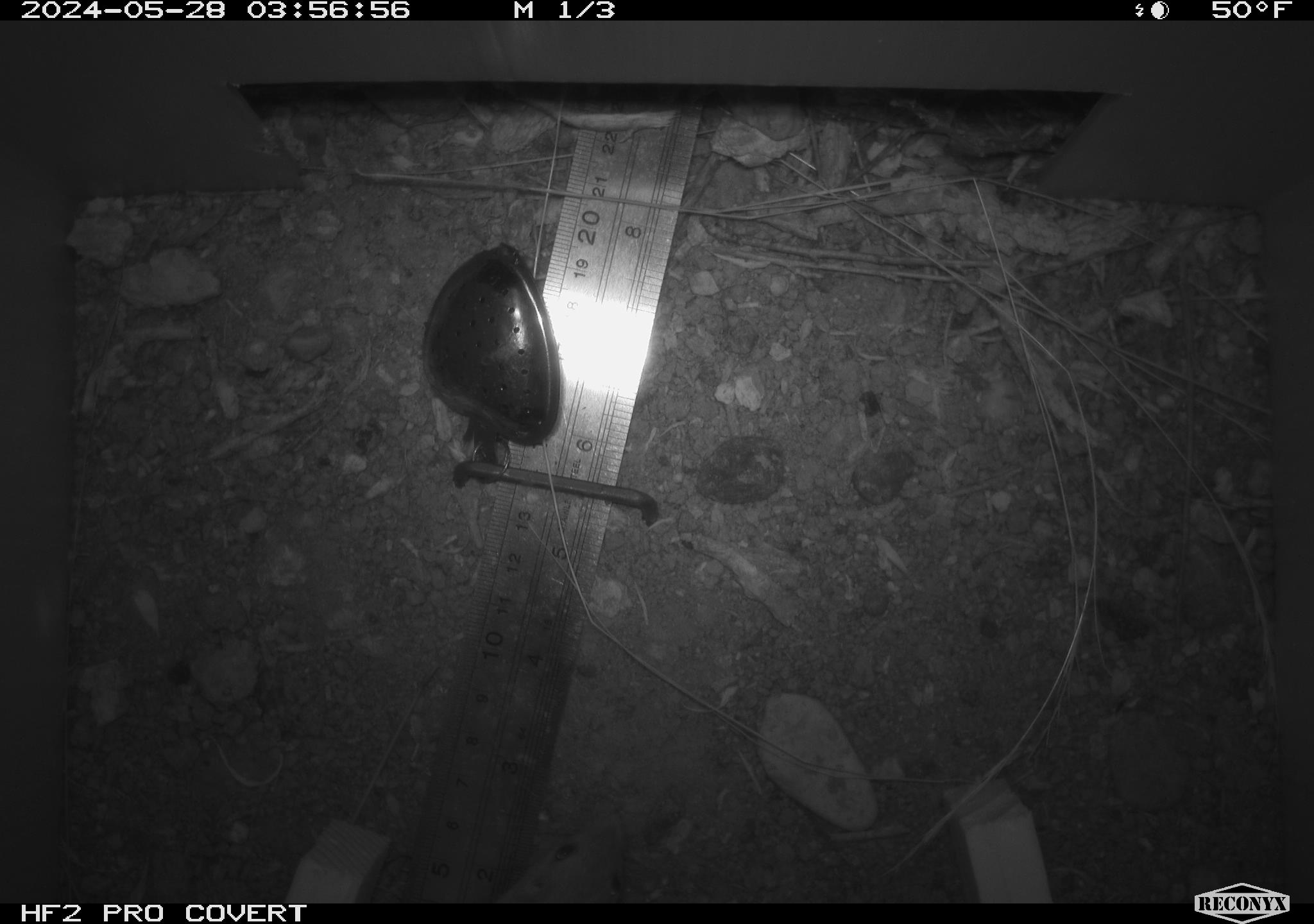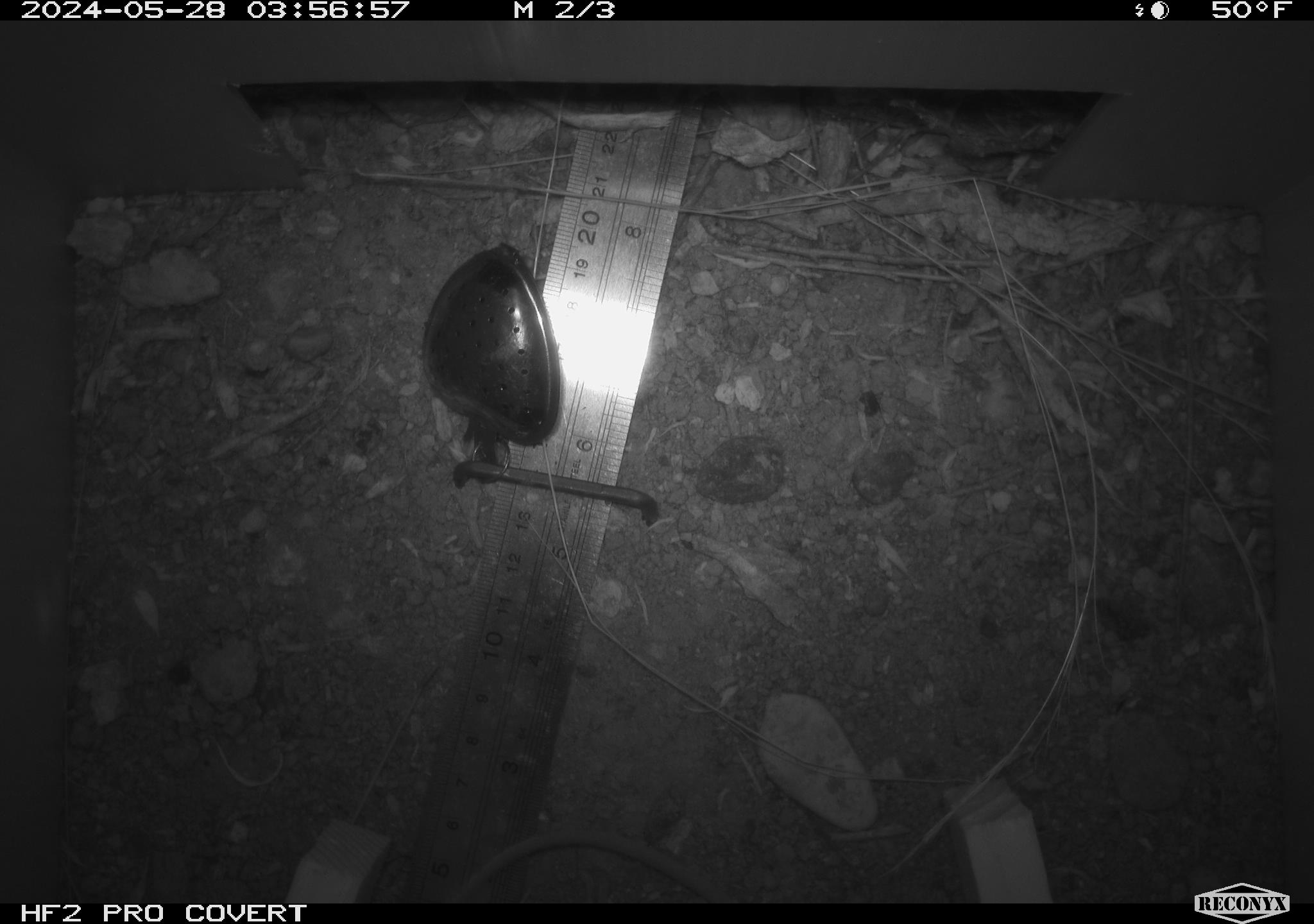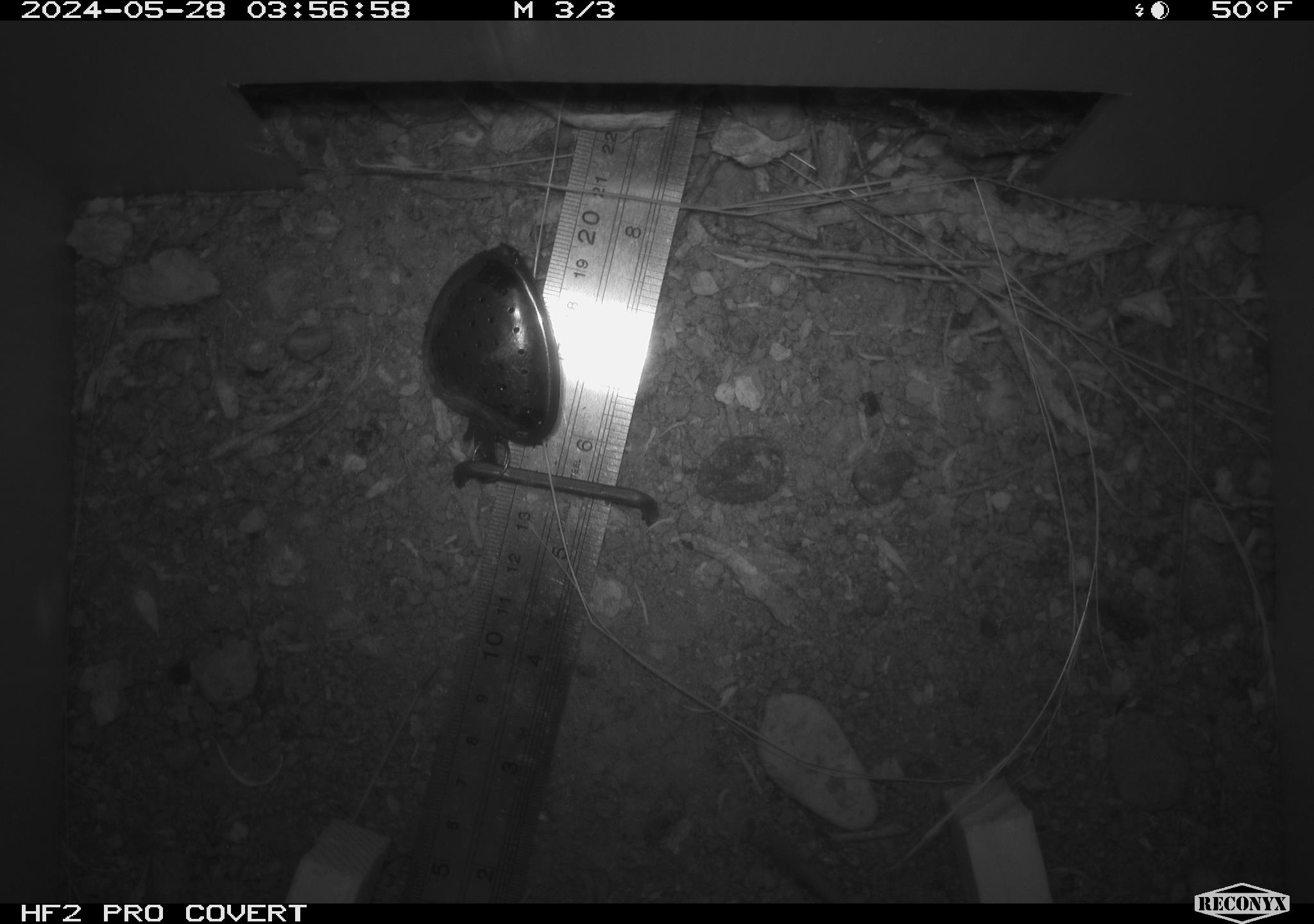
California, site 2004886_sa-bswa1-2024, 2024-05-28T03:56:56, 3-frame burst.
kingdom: Animalia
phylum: Chordata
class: Mammalia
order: Rodentia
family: Heteromyidae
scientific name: Heteromyidae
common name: kangaroo rats and pocket mice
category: heteromyidae family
Heteromyidae family (kangaroo rats and pocket mice) (Heteromyidae).